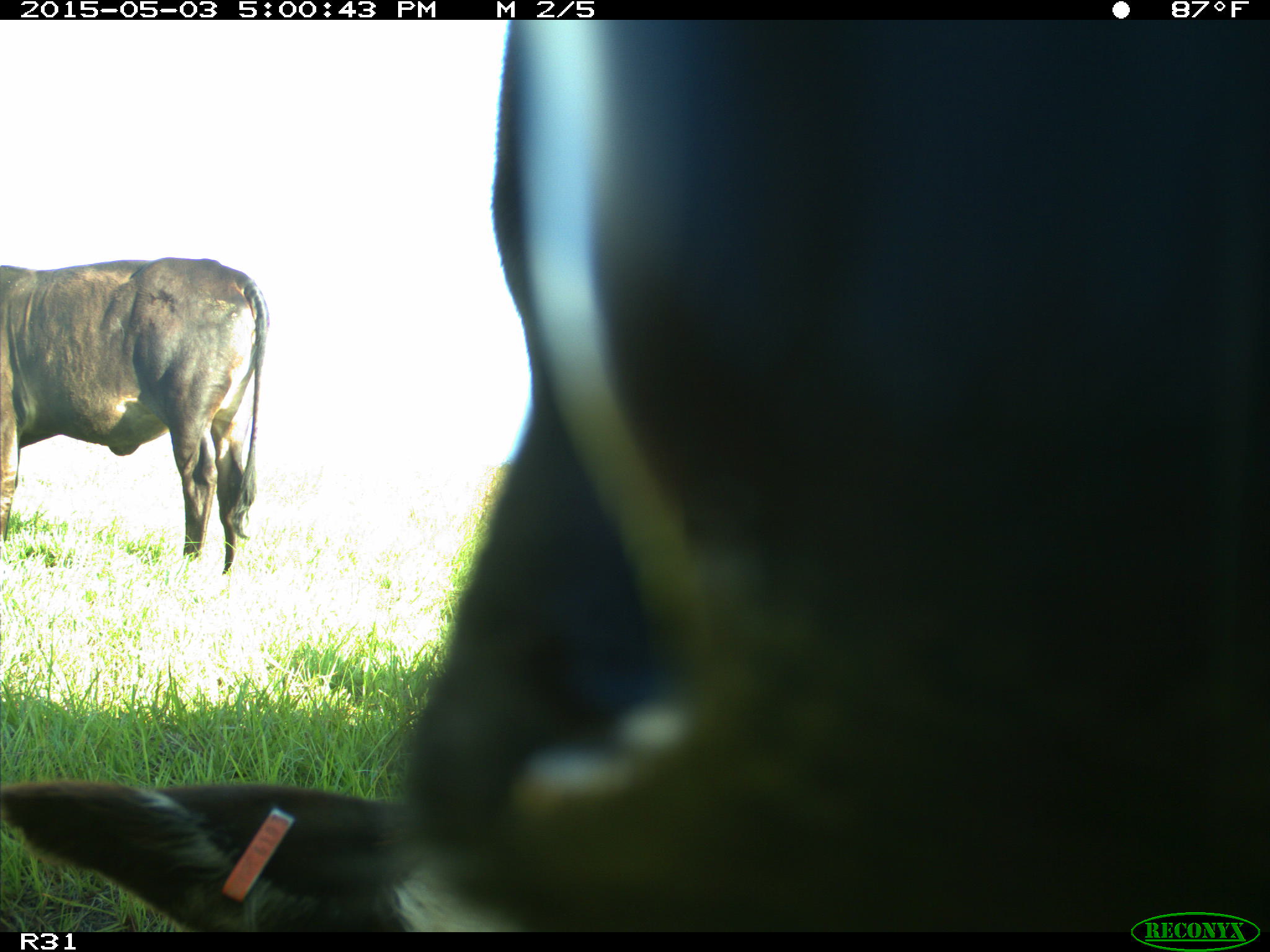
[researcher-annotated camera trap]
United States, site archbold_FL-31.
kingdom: Animalia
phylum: Chordata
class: Mammalia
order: Artiodactyla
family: Bovidae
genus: Bos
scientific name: Bos taurus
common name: domestic cow